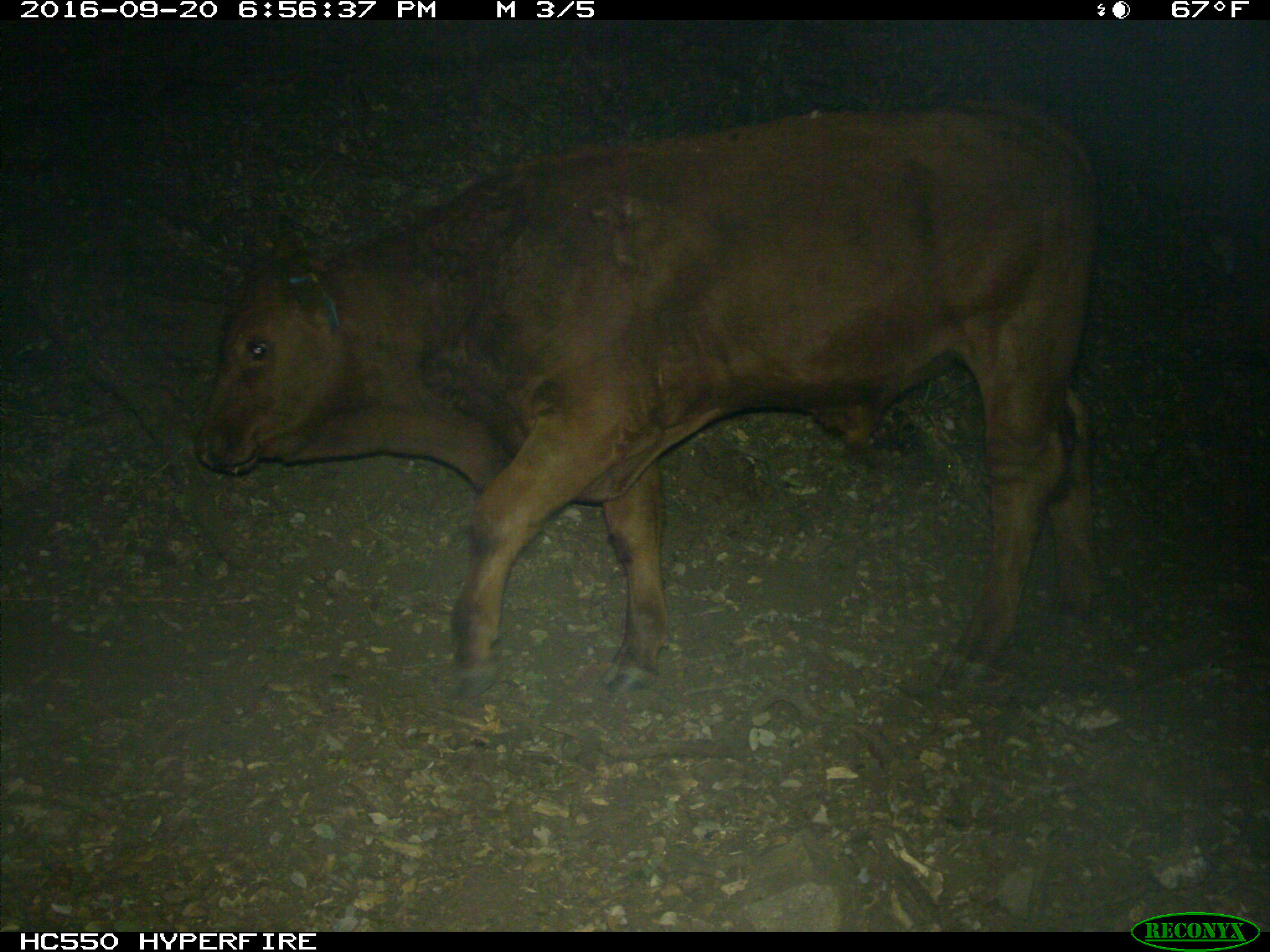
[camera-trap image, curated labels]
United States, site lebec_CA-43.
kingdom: Animalia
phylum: Chordata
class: Mammalia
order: Artiodactyla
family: Bovidae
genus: Bos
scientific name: Bos taurus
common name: domestic cow